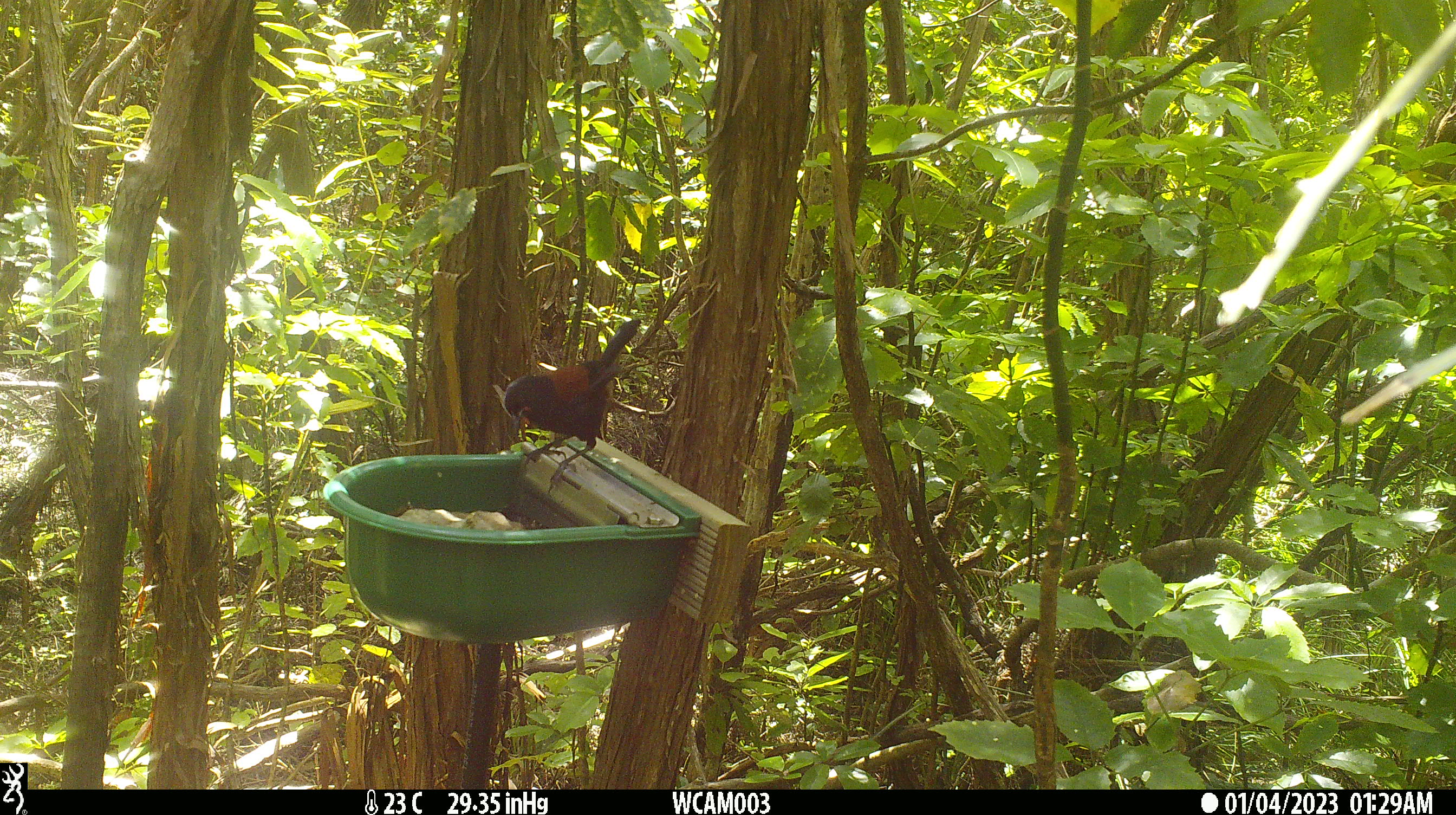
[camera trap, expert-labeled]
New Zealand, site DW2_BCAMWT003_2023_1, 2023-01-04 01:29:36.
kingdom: Animalia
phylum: Chordata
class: Aves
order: Passeriformes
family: Callaeidae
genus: Philesturnus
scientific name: Philesturnus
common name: saddlebacks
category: tieke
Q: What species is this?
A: Tieke (saddlebacks) (Philesturnus).